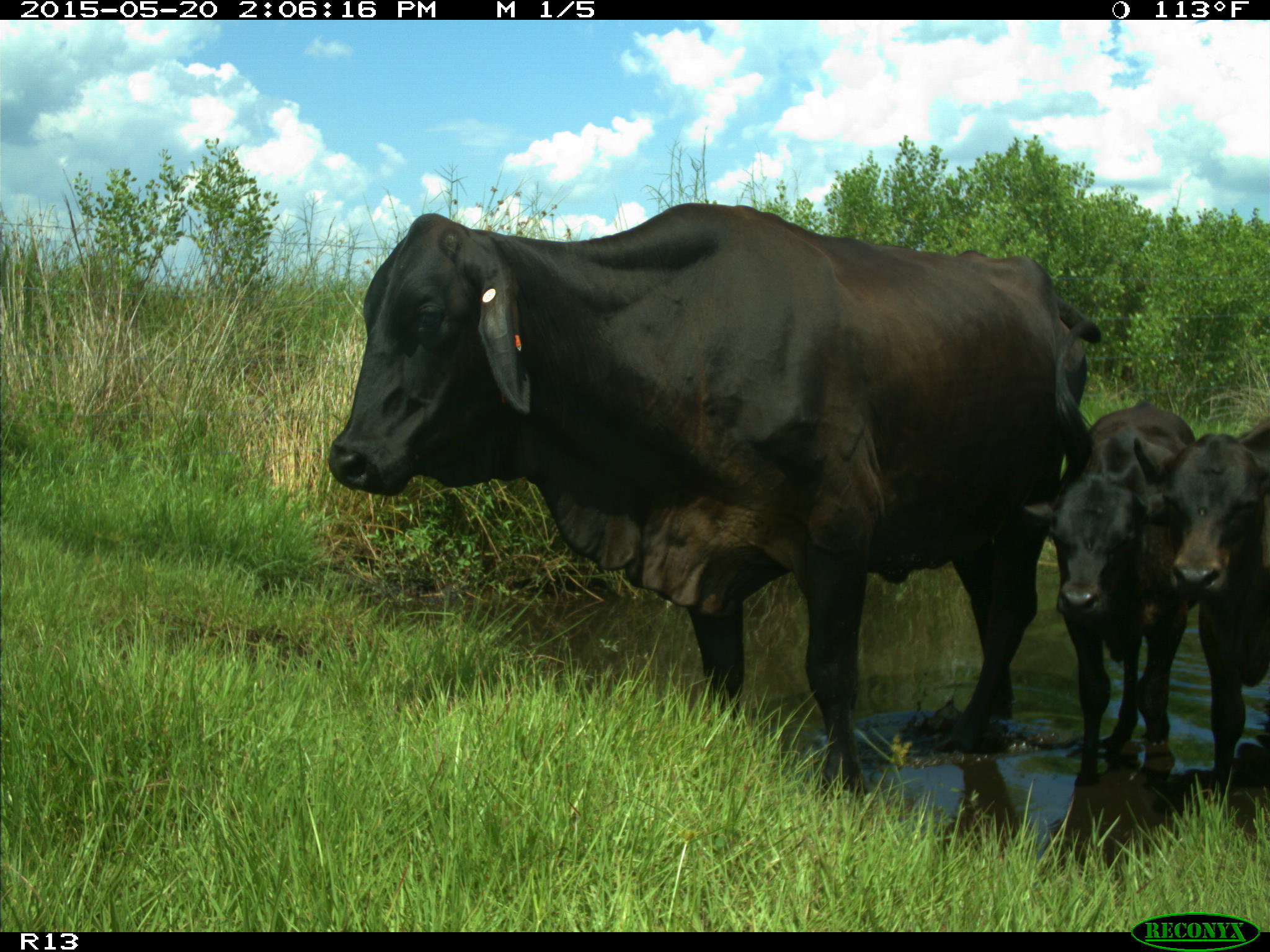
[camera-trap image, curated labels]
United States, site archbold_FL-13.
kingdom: Animalia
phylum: Chordata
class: Mammalia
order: Artiodactyla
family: Bovidae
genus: Bos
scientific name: Bos taurus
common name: domestic cow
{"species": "Bos taurus (domestic cow)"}